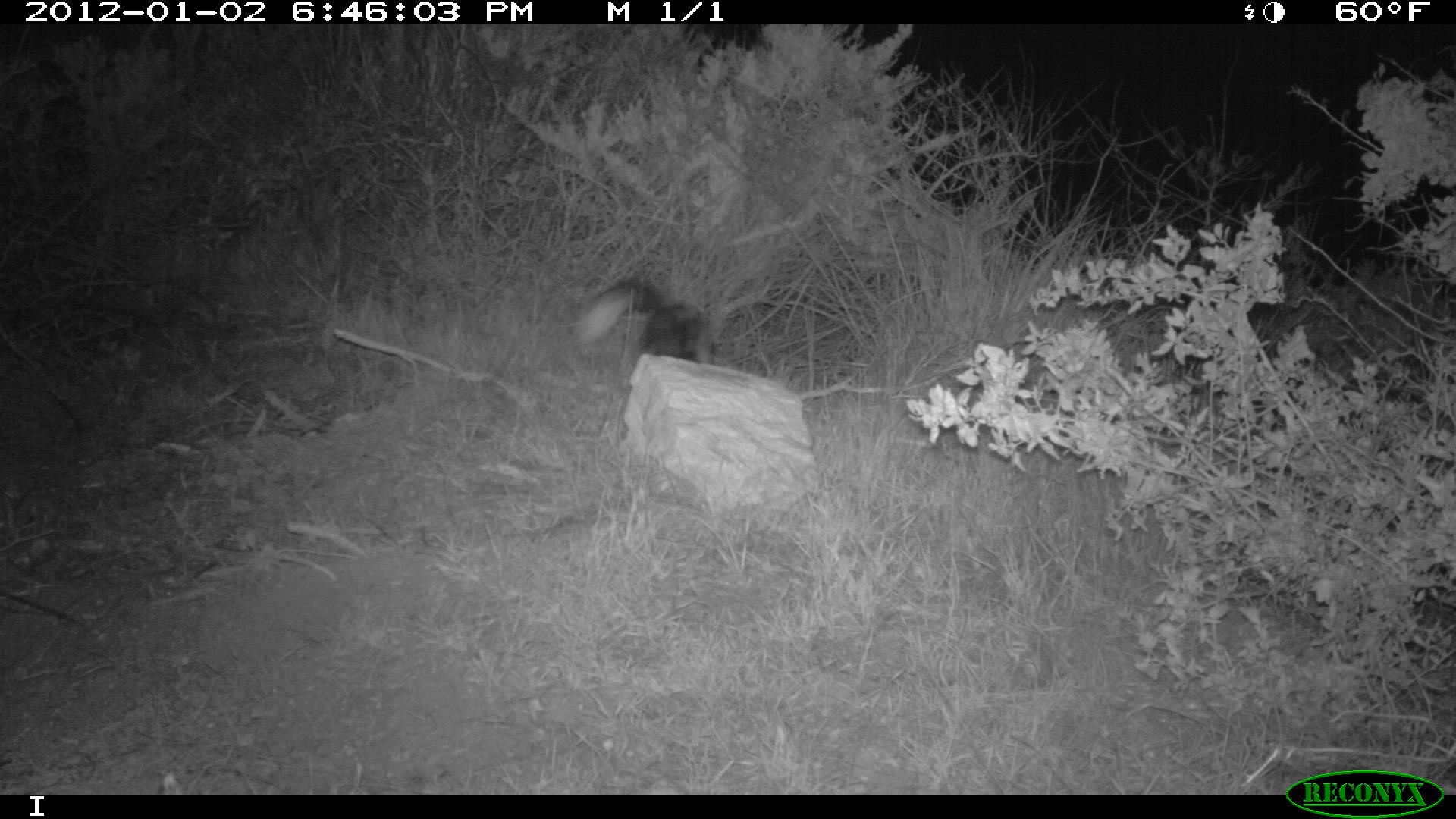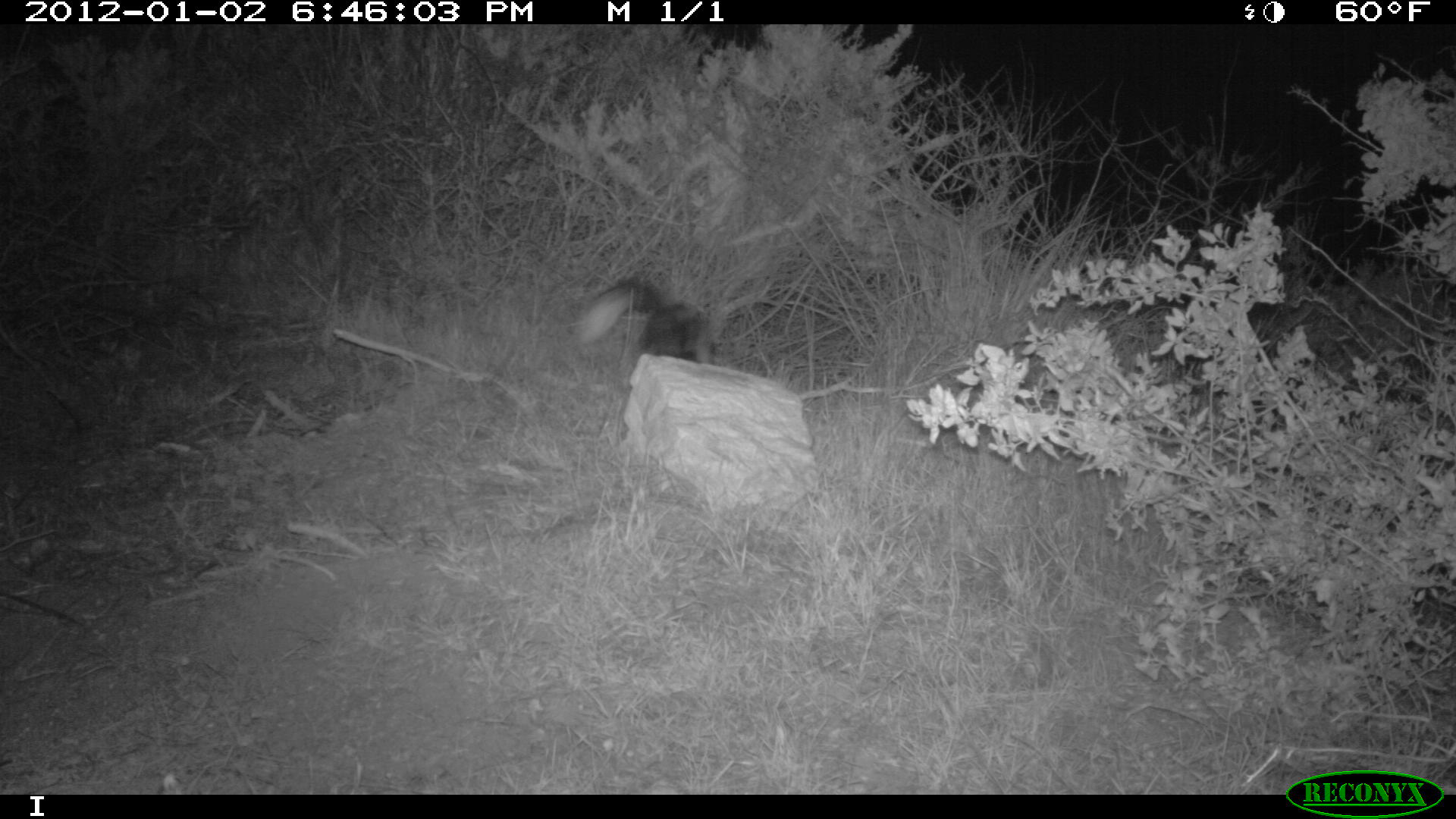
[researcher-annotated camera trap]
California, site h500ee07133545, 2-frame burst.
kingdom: Animalia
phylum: Chordata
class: Mammalia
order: Carnivora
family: Canidae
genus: Urocyon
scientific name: Urocyon littoralis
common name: island fox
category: fox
Fox (island fox) (Urocyon littoralis).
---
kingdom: Animalia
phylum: Chordata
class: Mammalia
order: Carnivora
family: Mephitidae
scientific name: Mephitidae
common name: skunk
Skunk (Mephitidae).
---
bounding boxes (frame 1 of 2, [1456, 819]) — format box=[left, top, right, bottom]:
fox: box=[575, 269, 708, 361]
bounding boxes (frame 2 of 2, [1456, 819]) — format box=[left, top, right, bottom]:
skunk: box=[574, 276, 715, 366]